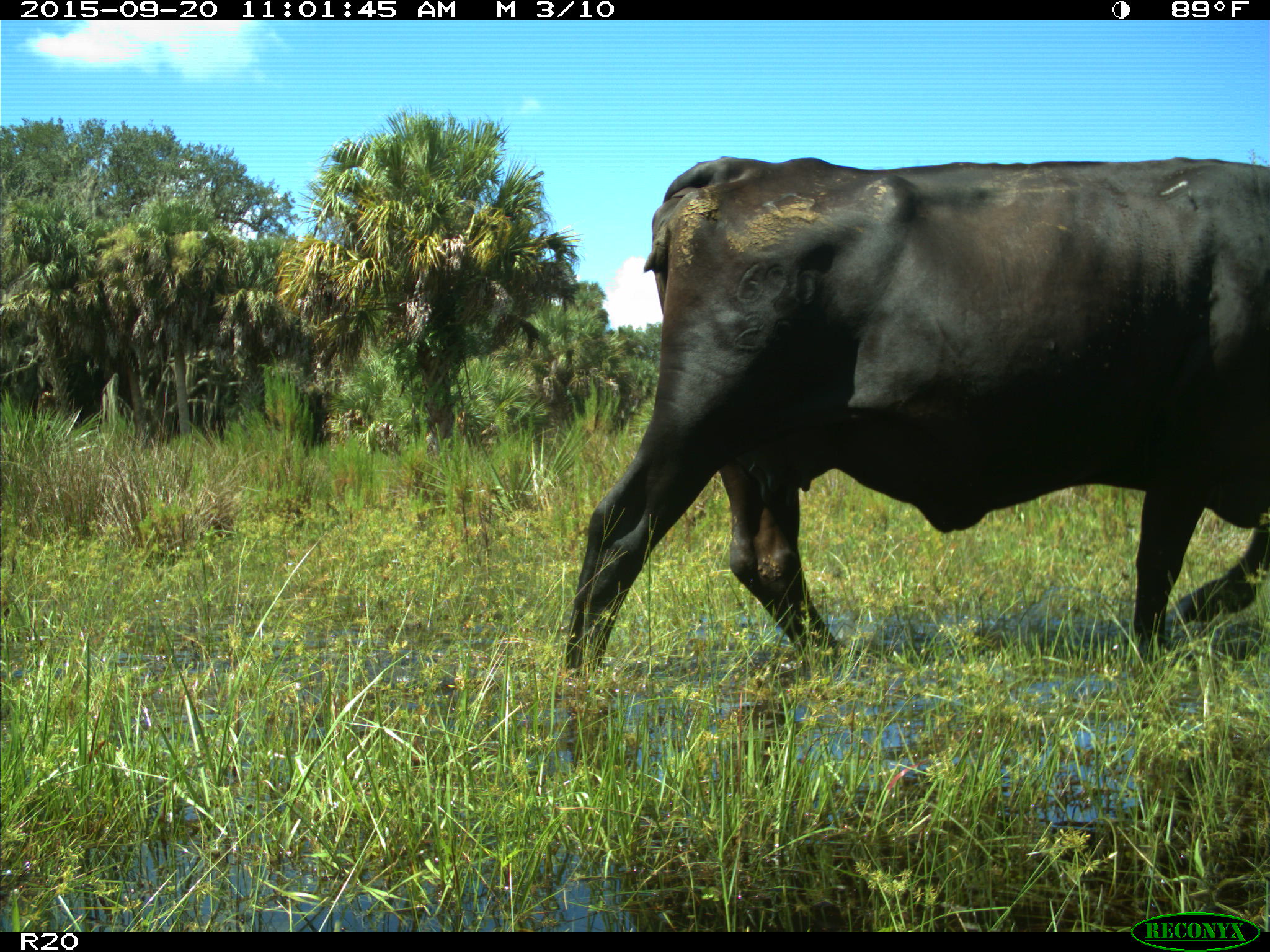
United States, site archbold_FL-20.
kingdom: Animalia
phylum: Chordata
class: Mammalia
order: Artiodactyla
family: Bovidae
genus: Bos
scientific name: Bos taurus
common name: domestic cow